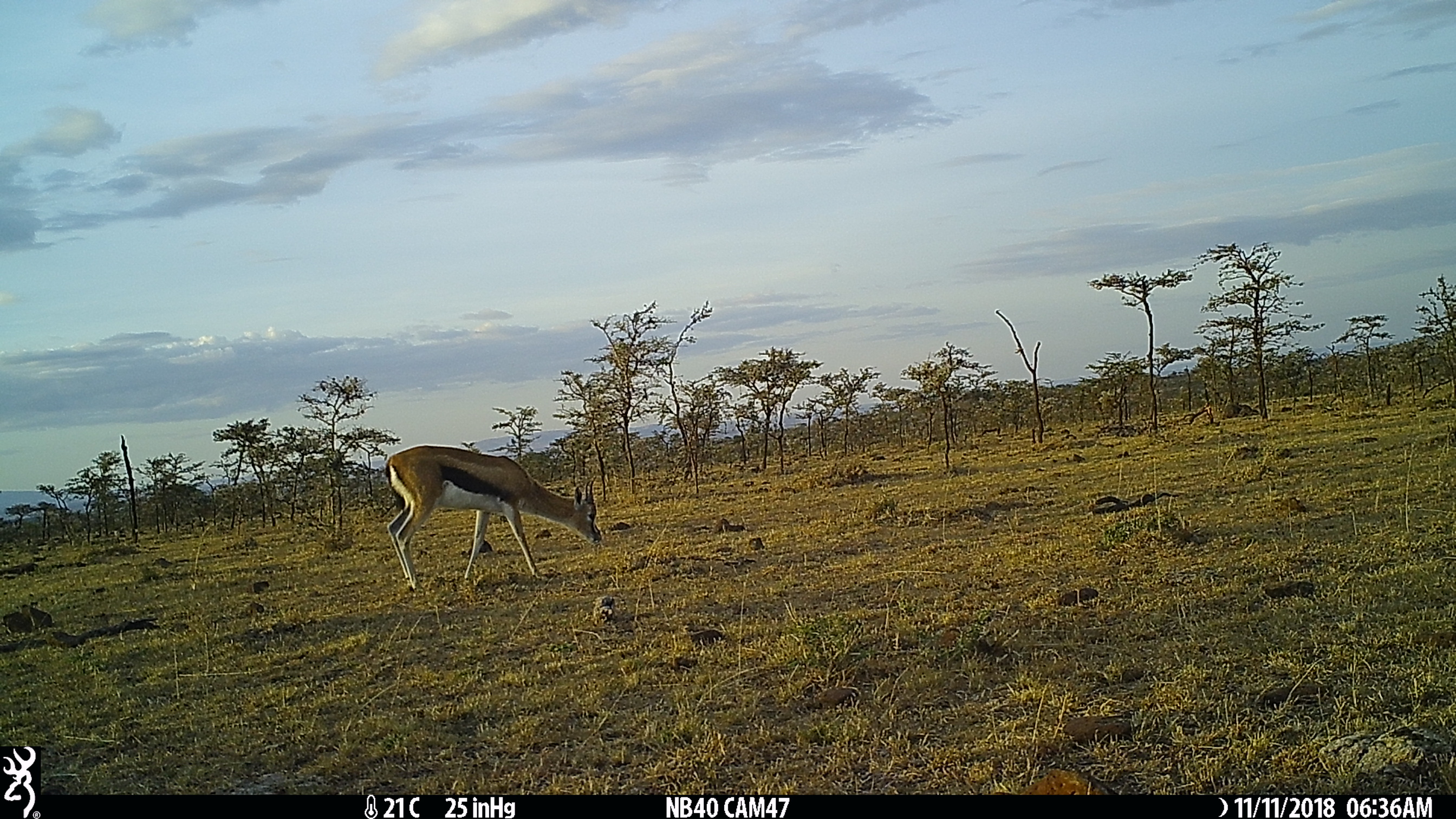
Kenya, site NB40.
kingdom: Animalia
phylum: Chordata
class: Mammalia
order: Artiodactyla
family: Bovidae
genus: Eudorcas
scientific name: Eudorcas thomsonii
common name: thomon's gazelle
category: gazelle thomsons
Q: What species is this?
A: Gazelle thomsons (thomon's gazelle) (Eudorcas thomsonii).